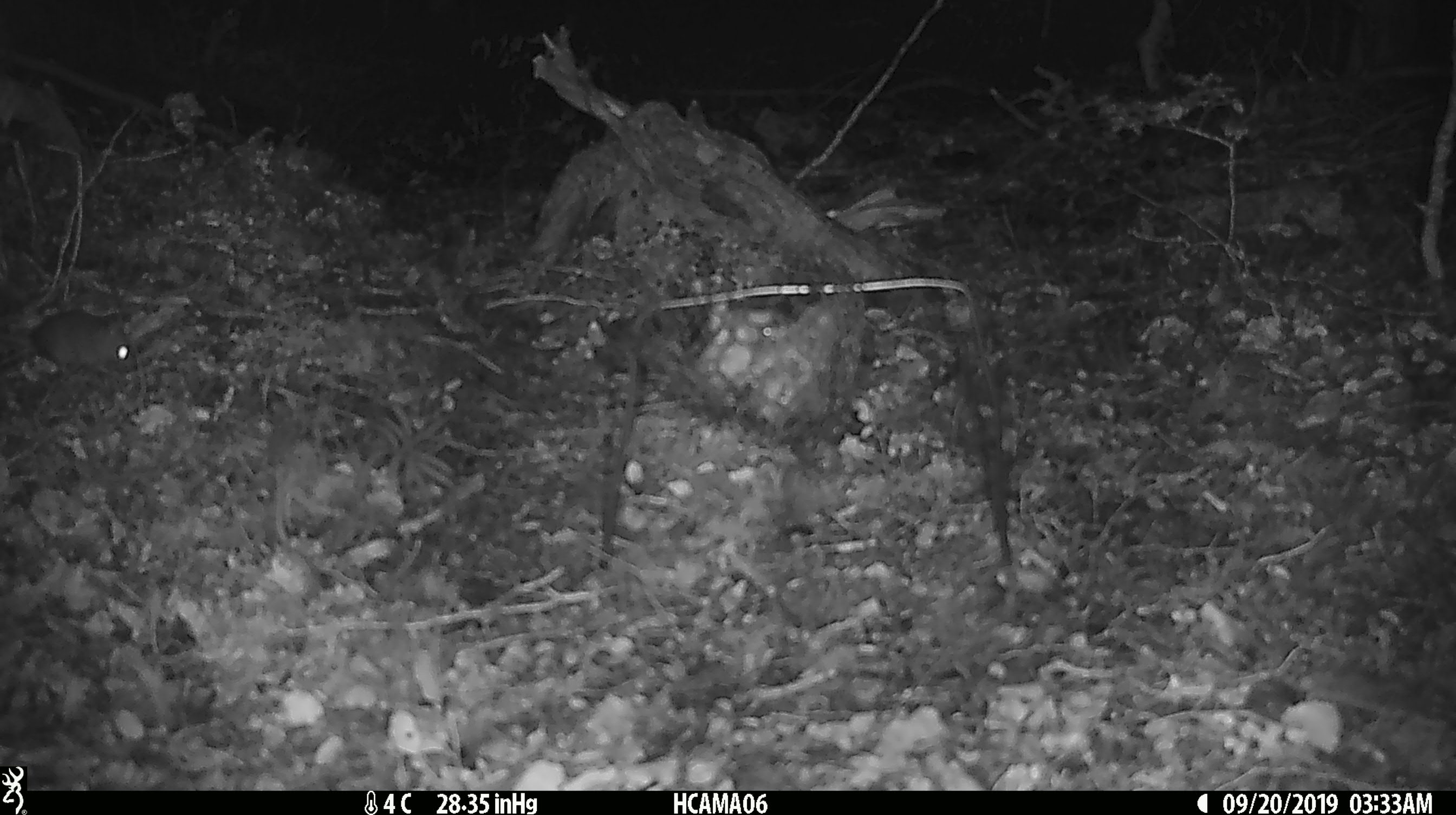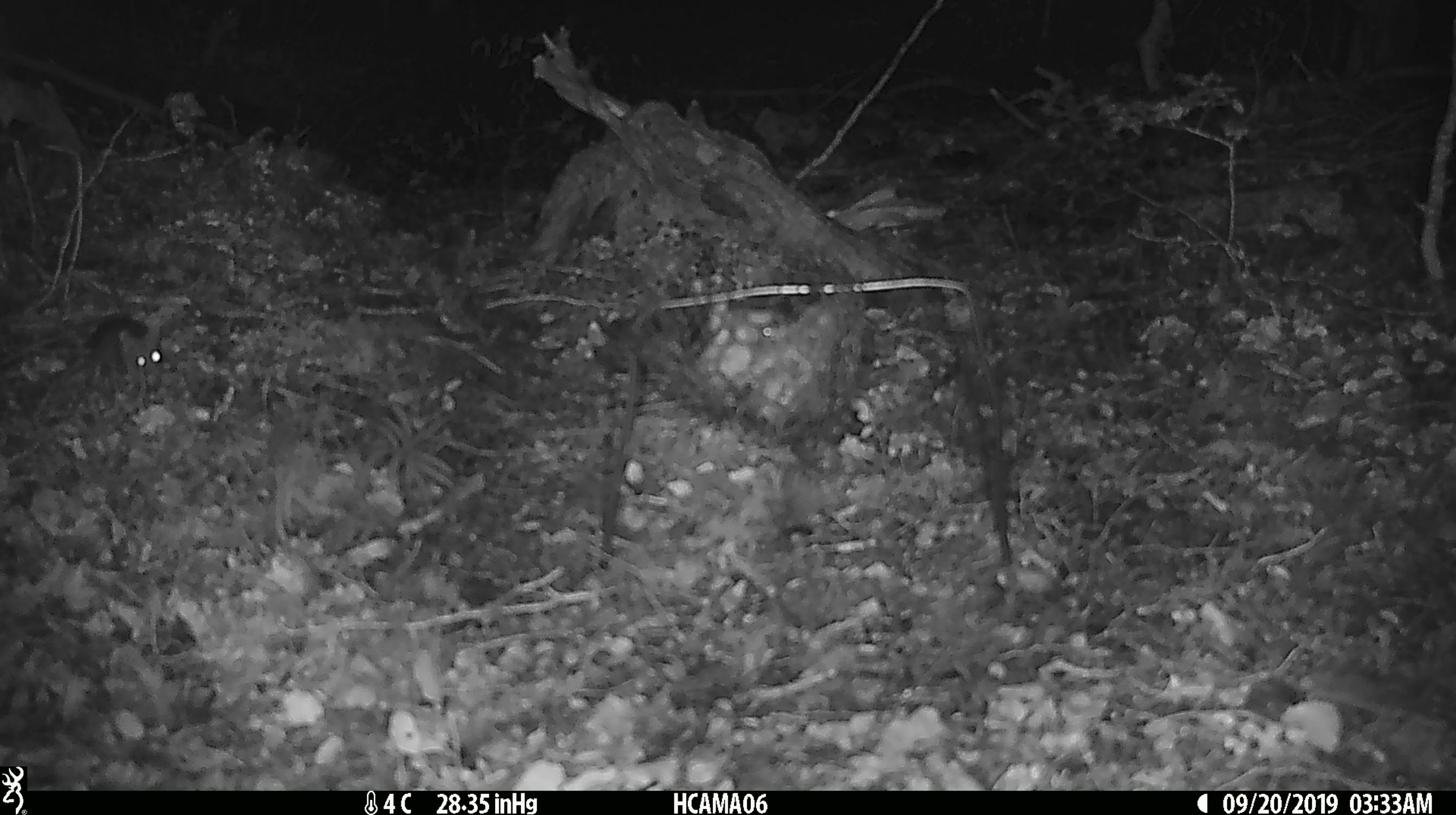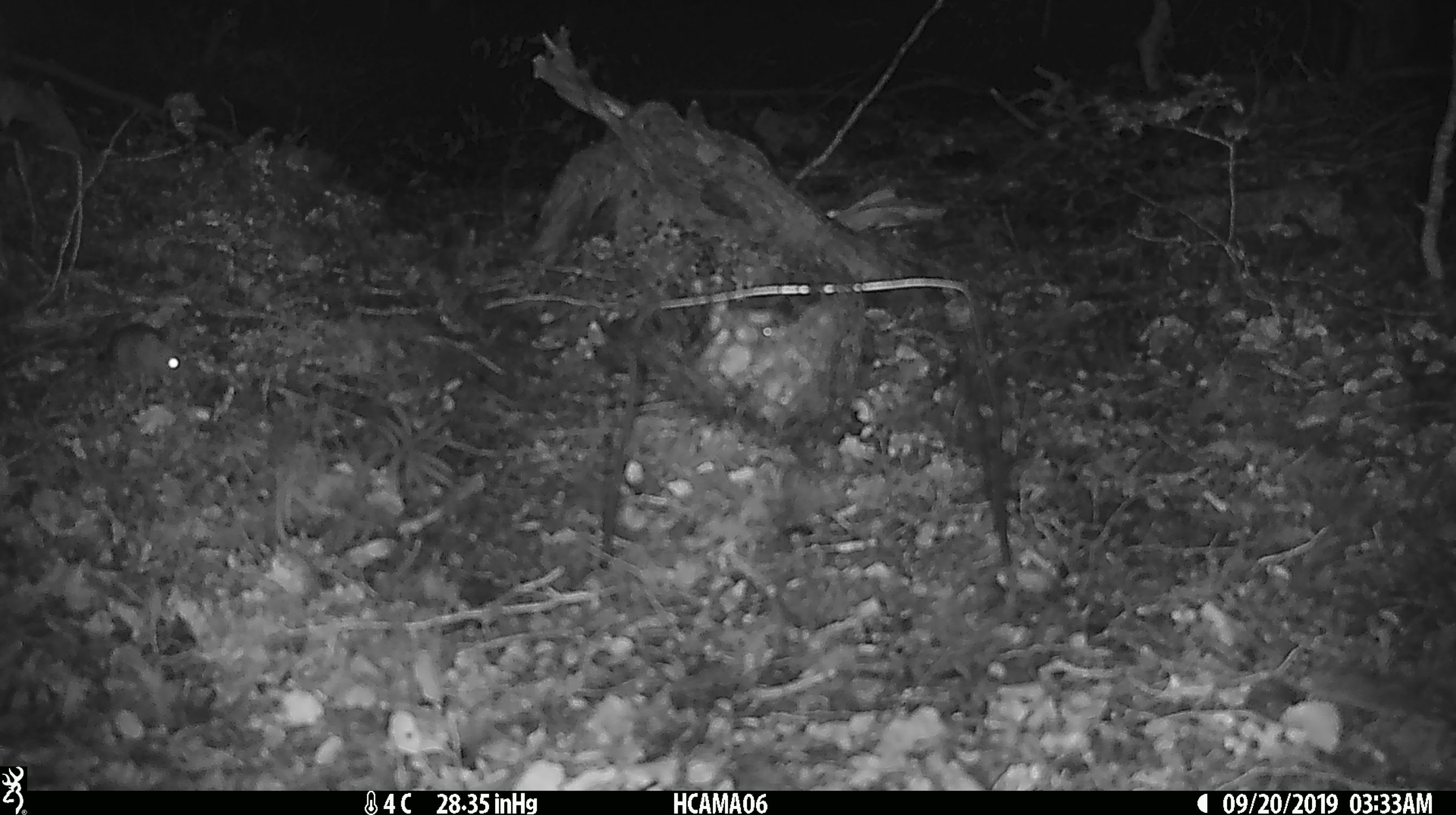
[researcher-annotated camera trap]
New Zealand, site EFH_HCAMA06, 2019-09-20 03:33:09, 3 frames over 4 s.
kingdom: Animalia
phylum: Chordata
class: Mammalia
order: Rodentia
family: Muridae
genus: Mus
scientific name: Mus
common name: mouse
Mouse (Mus).